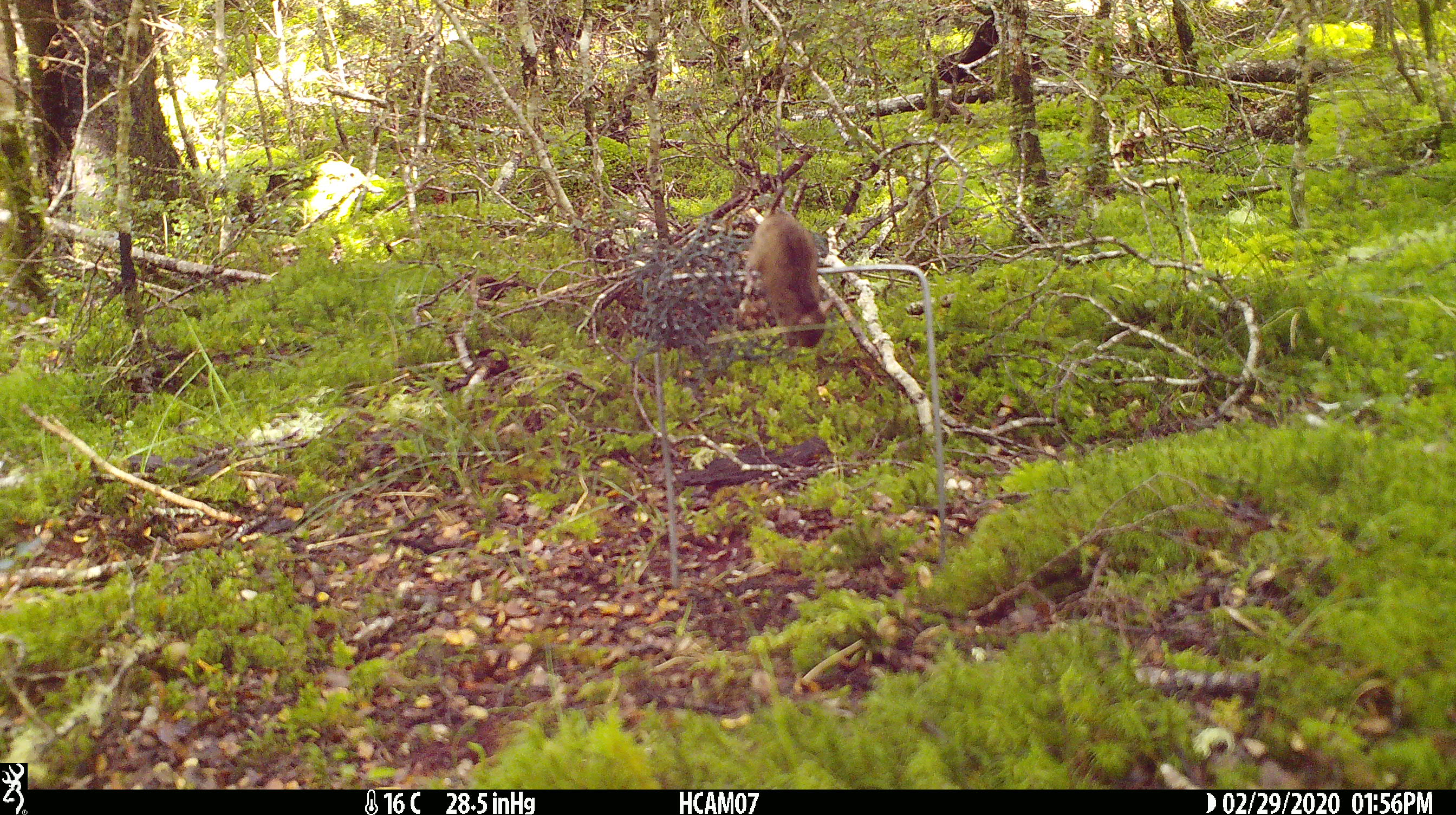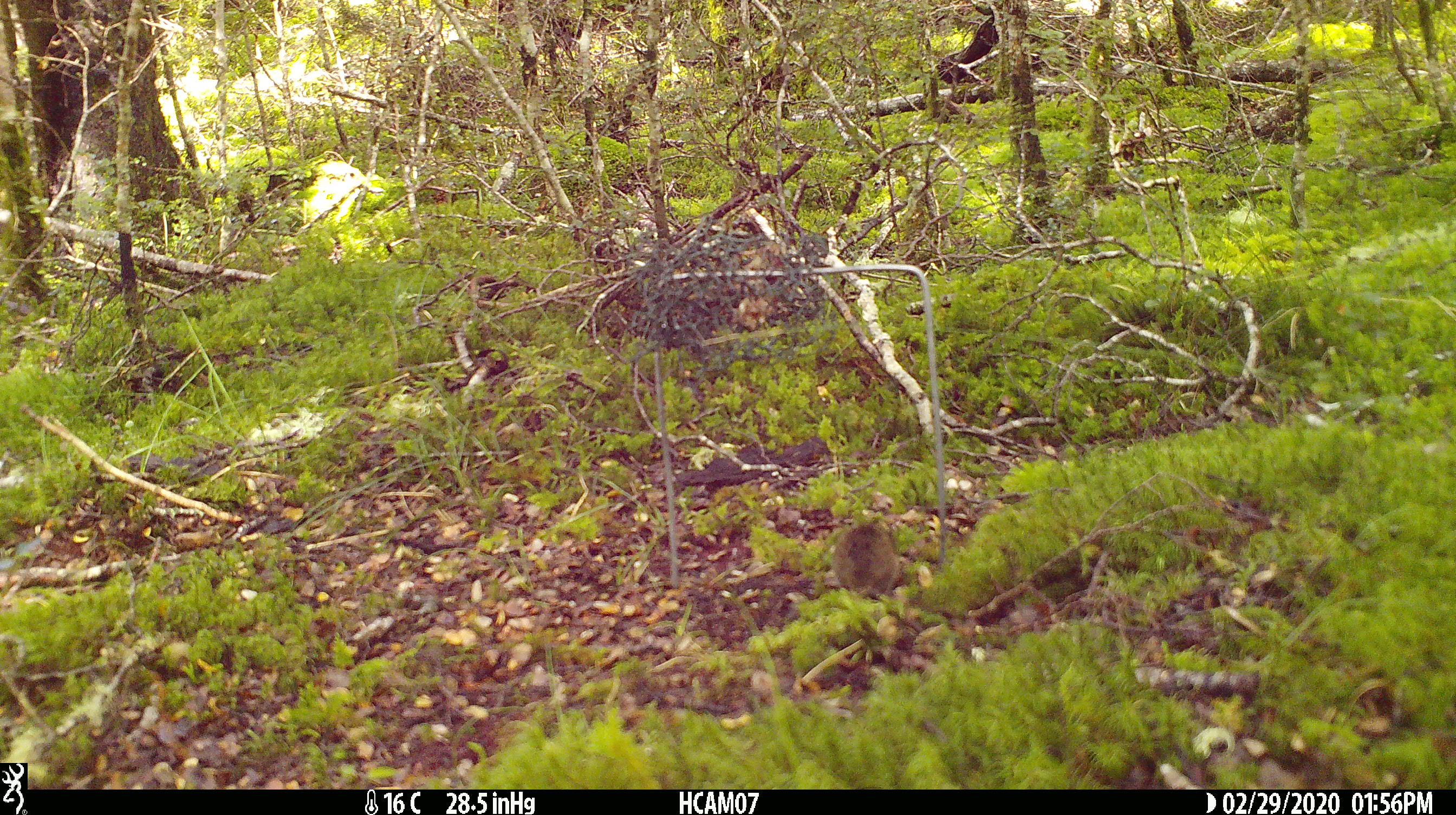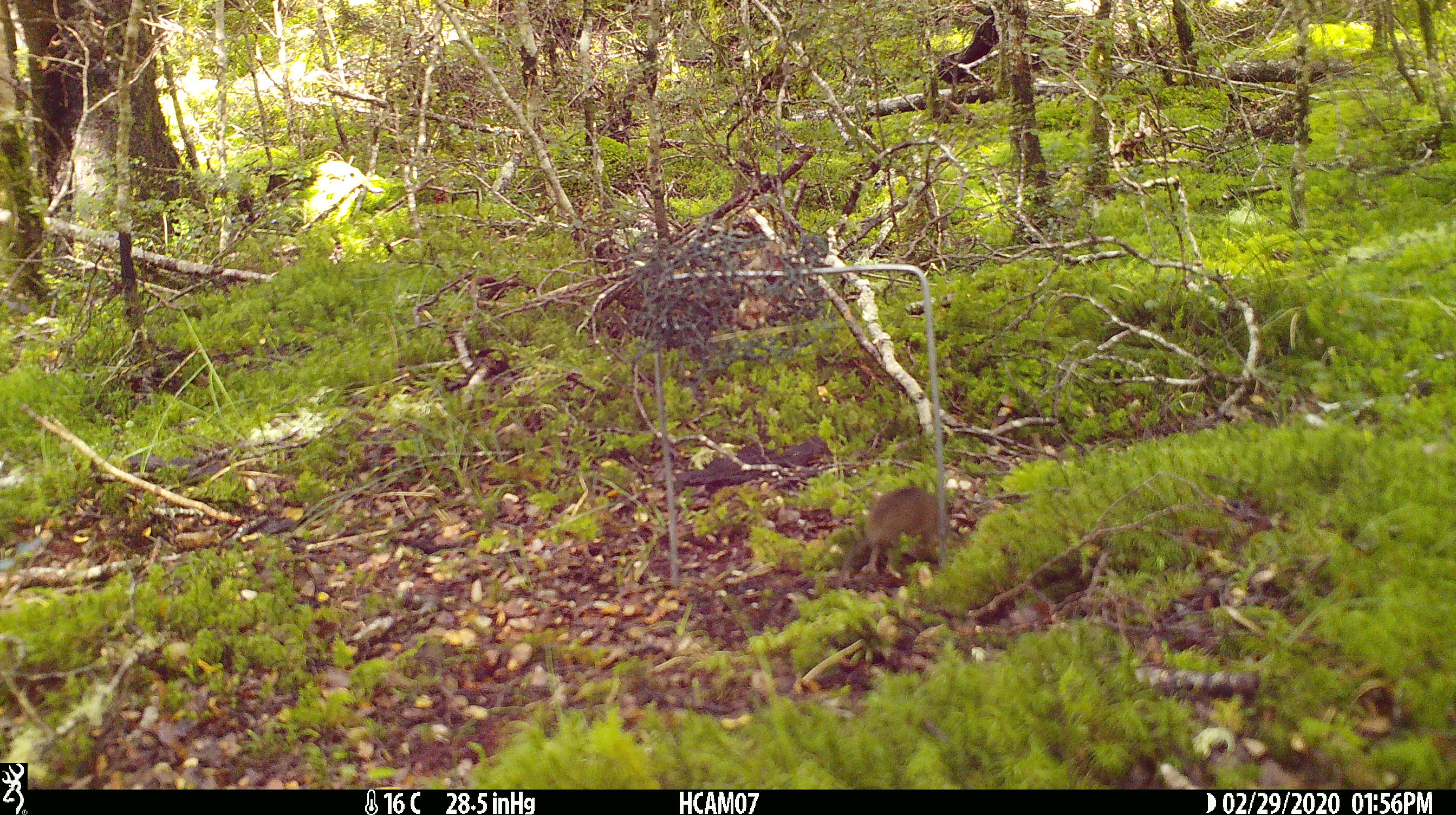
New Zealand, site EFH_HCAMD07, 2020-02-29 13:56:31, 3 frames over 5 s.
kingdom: Animalia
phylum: Chordata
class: Mammalia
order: Rodentia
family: Muridae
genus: Mus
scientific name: Mus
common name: mouse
Mouse (Mus).